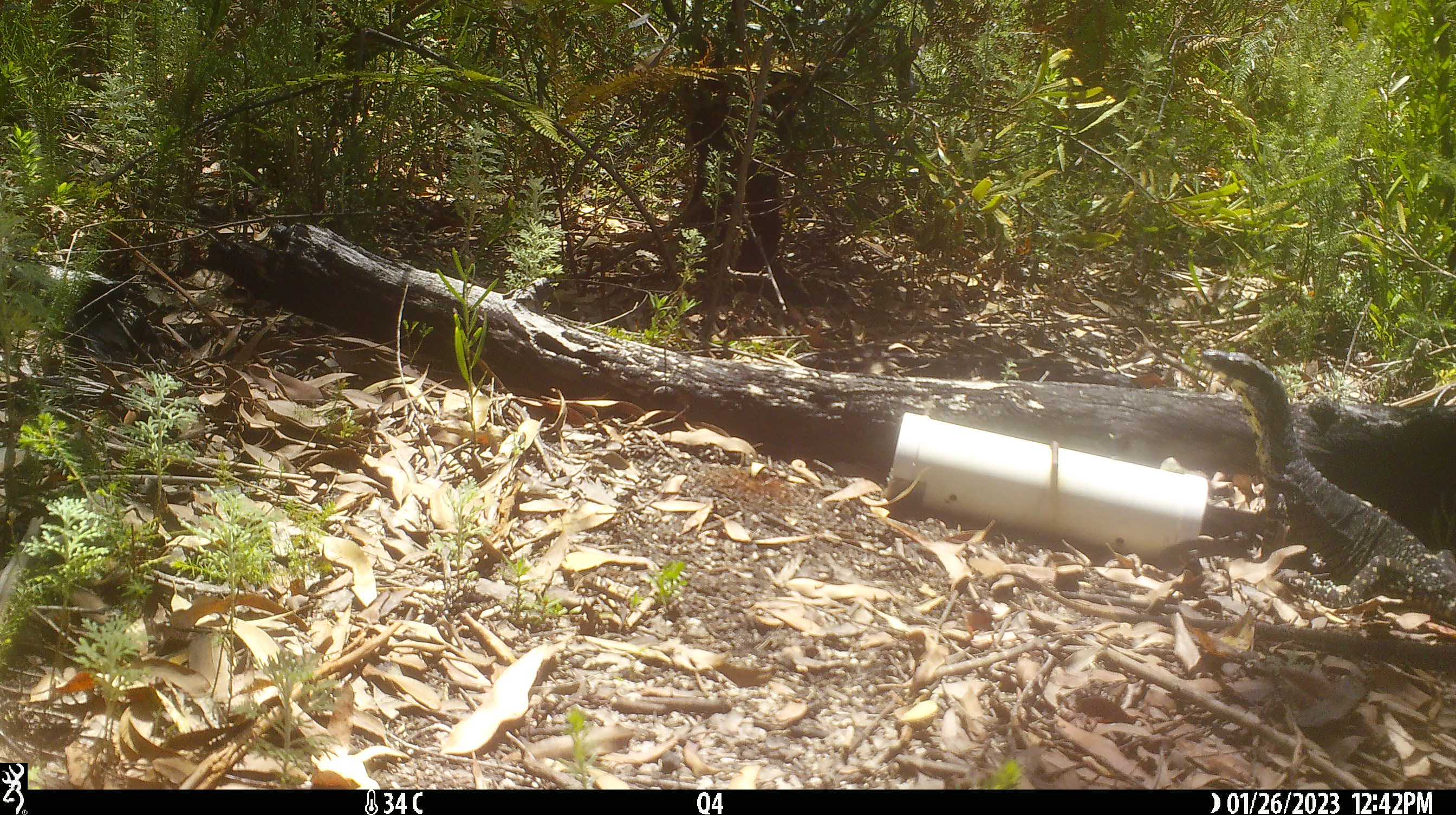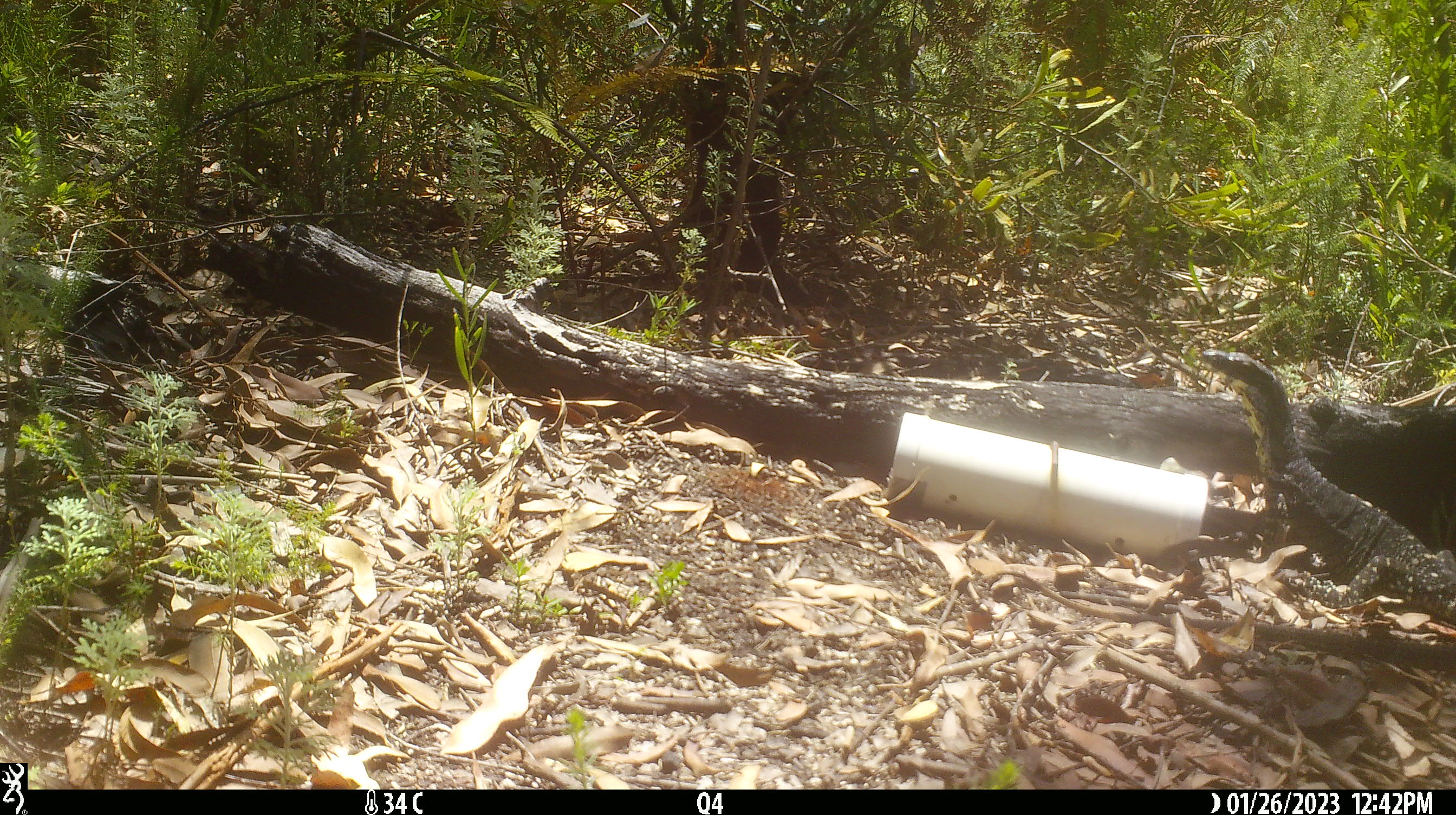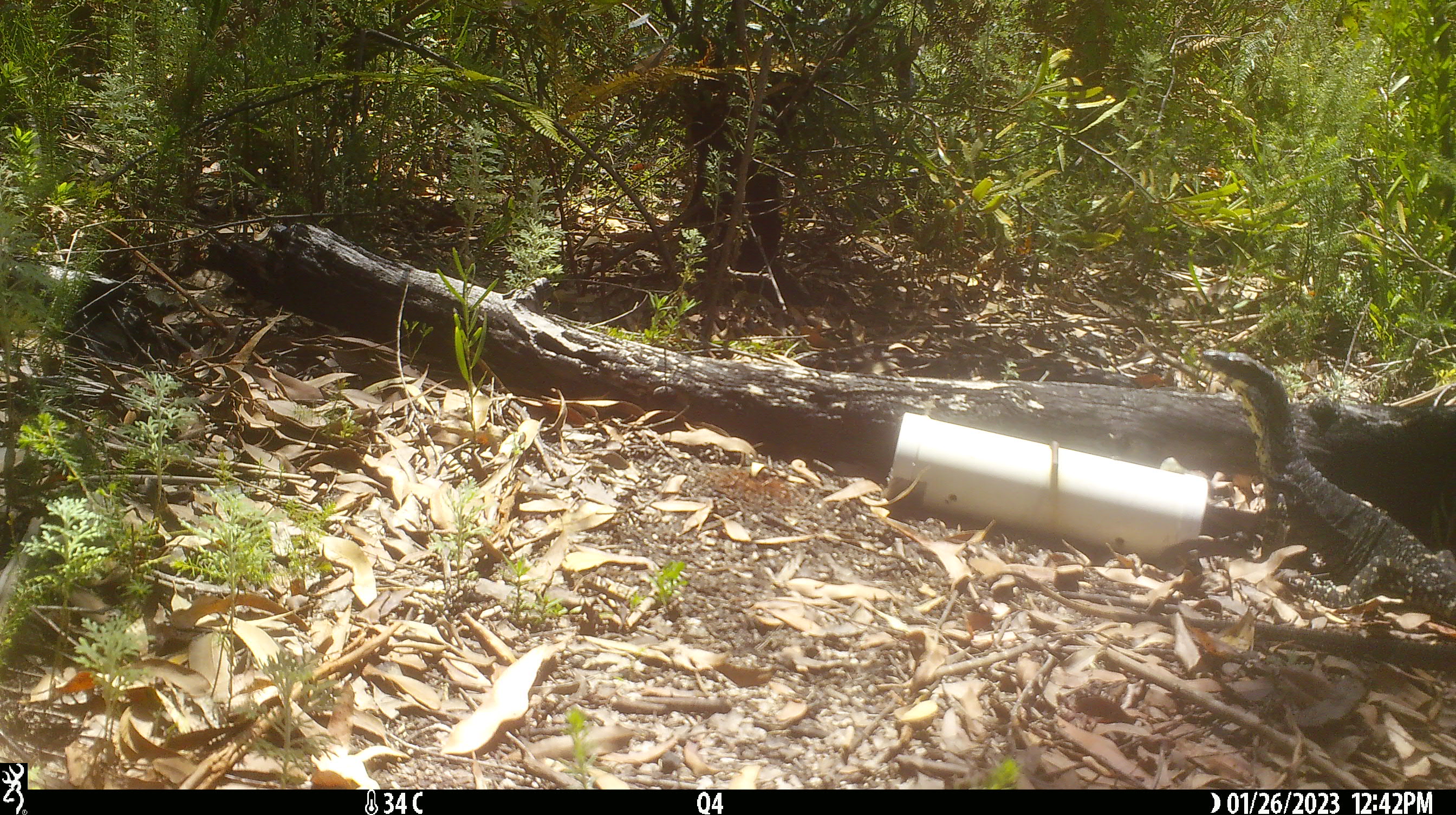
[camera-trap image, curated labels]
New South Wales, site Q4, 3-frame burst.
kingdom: Animalia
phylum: Chordata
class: Reptilia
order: Squamata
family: Varanidae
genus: Varanus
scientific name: Varanus varius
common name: lace monitor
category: goanna